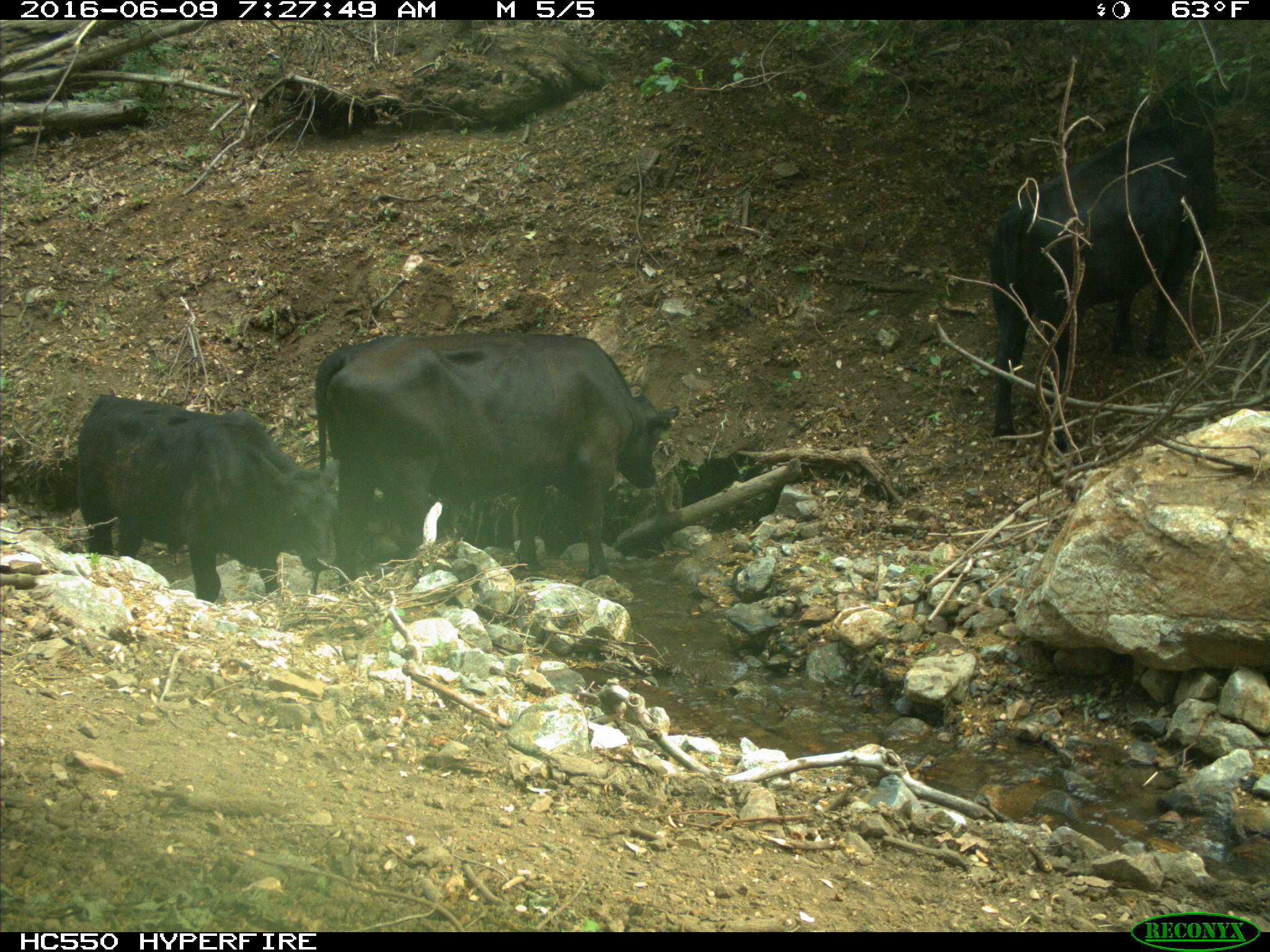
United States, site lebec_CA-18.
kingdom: Animalia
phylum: Chordata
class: Mammalia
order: Artiodactyla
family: Bovidae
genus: Bos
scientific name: Bos taurus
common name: domestic cow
Bos taurus (domestic cow).